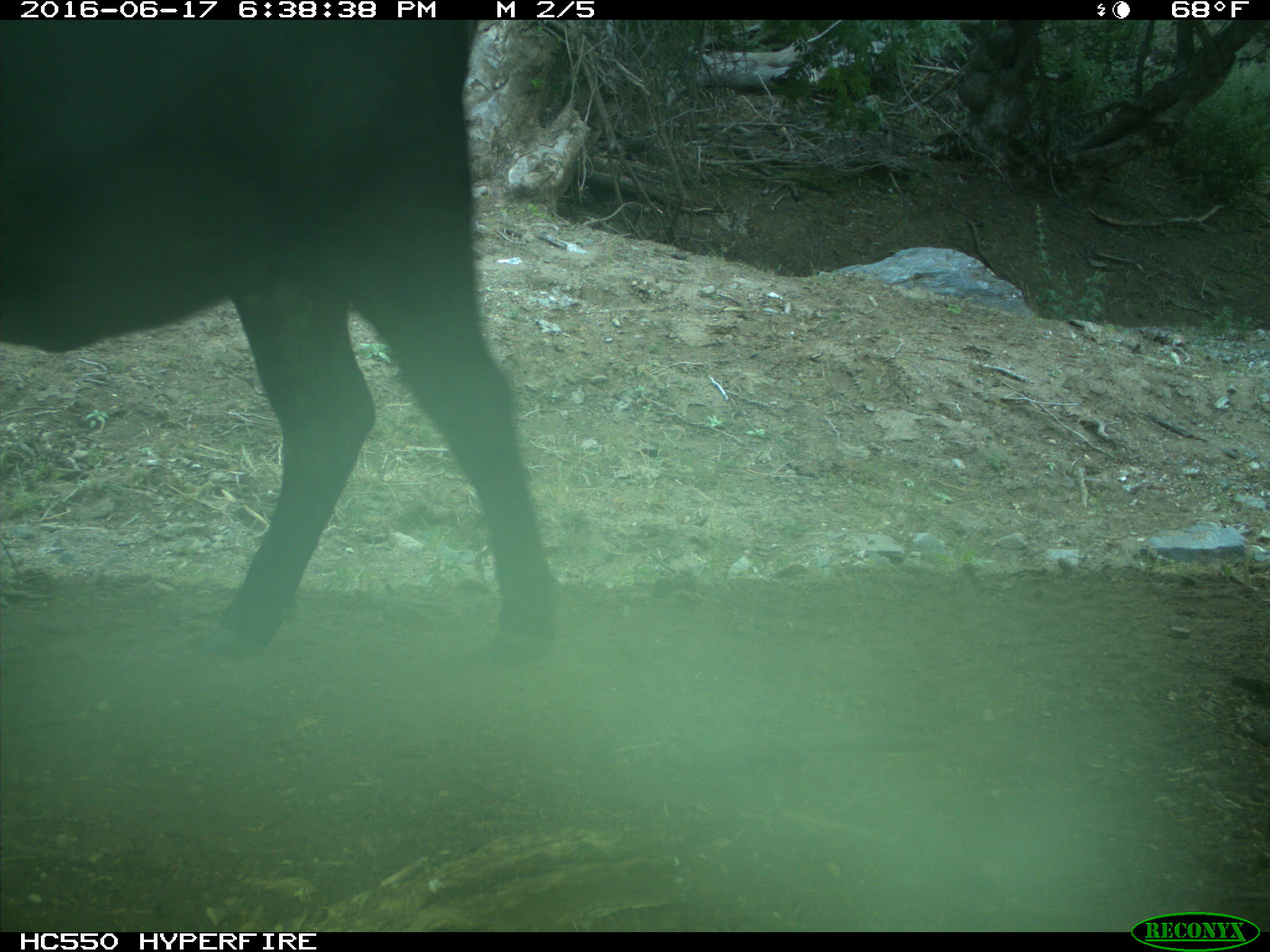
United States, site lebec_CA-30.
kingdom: Animalia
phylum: Chordata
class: Mammalia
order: Artiodactyla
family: Bovidae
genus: Bos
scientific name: Bos taurus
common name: domestic cow